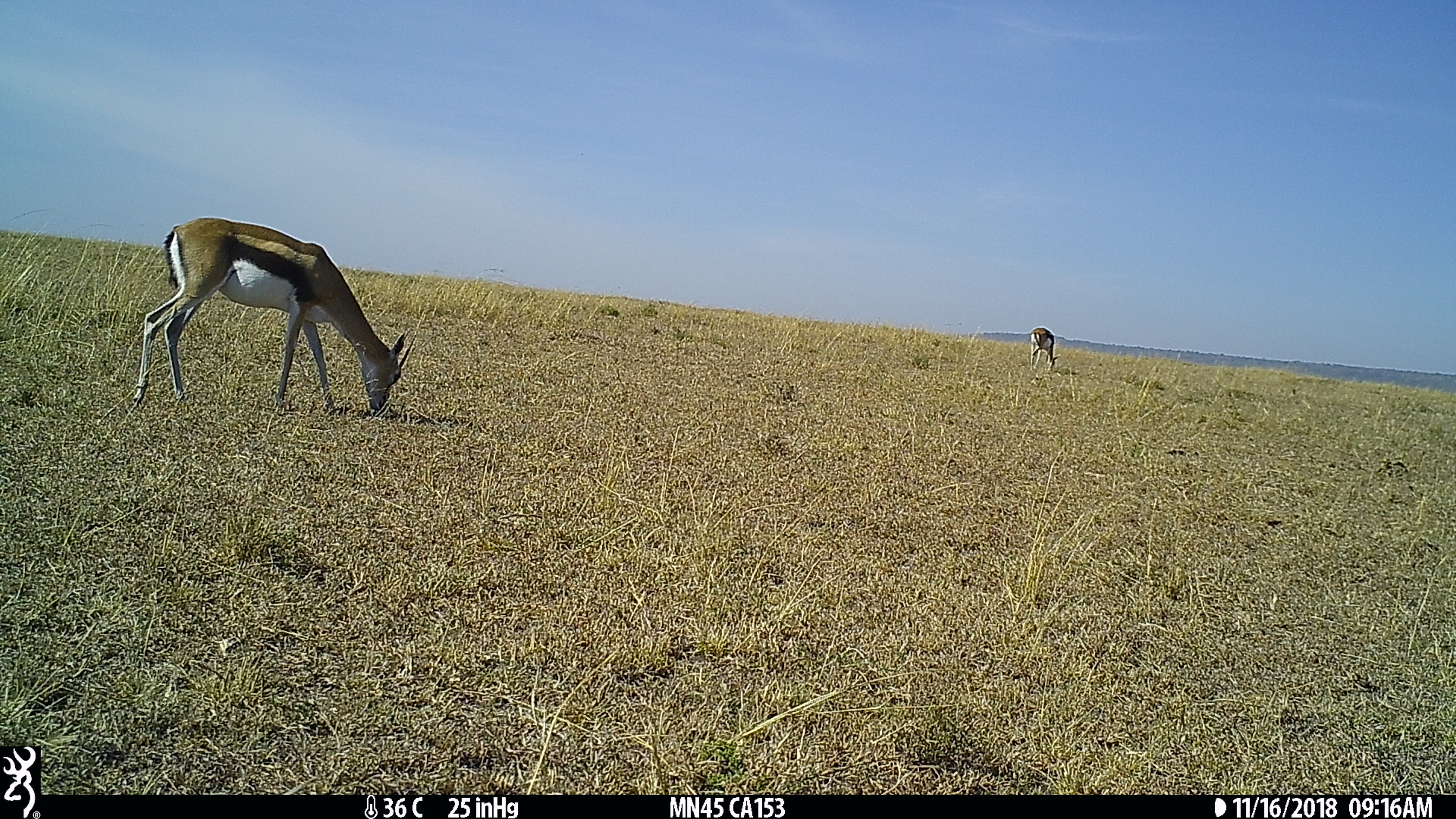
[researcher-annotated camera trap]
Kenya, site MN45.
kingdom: Animalia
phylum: Chordata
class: Mammalia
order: Artiodactyla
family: Bovidae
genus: Eudorcas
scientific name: Eudorcas thomsonii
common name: thomon's gazelle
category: gazelle thomsons